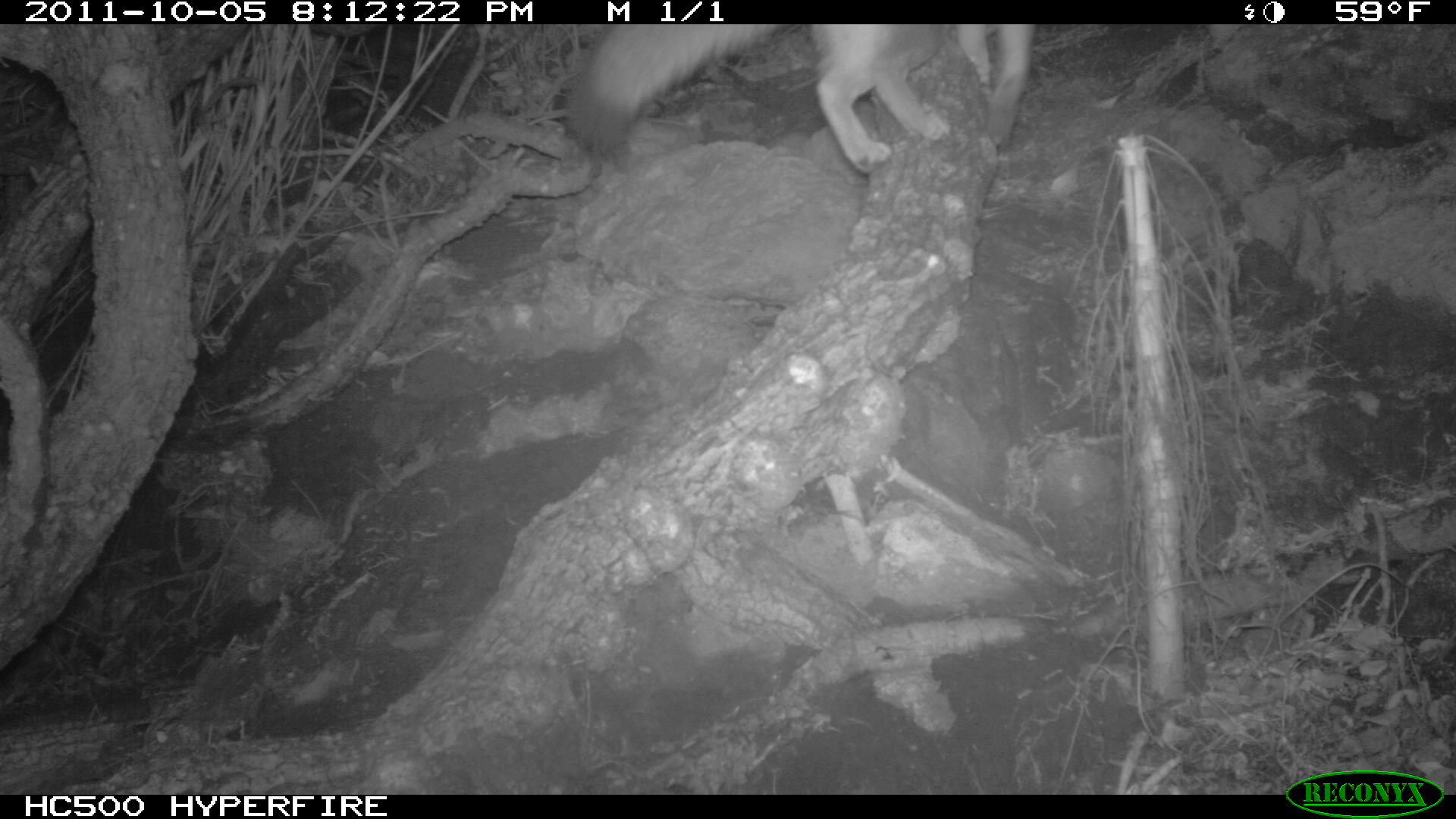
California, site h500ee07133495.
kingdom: Animalia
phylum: Chordata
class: Mammalia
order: Carnivora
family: Canidae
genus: Urocyon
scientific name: Urocyon littoralis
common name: island fox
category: fox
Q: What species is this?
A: Fox (island fox) (Urocyon littoralis).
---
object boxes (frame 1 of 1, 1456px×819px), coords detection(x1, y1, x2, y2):
fox: detection(567, 23, 1034, 169)